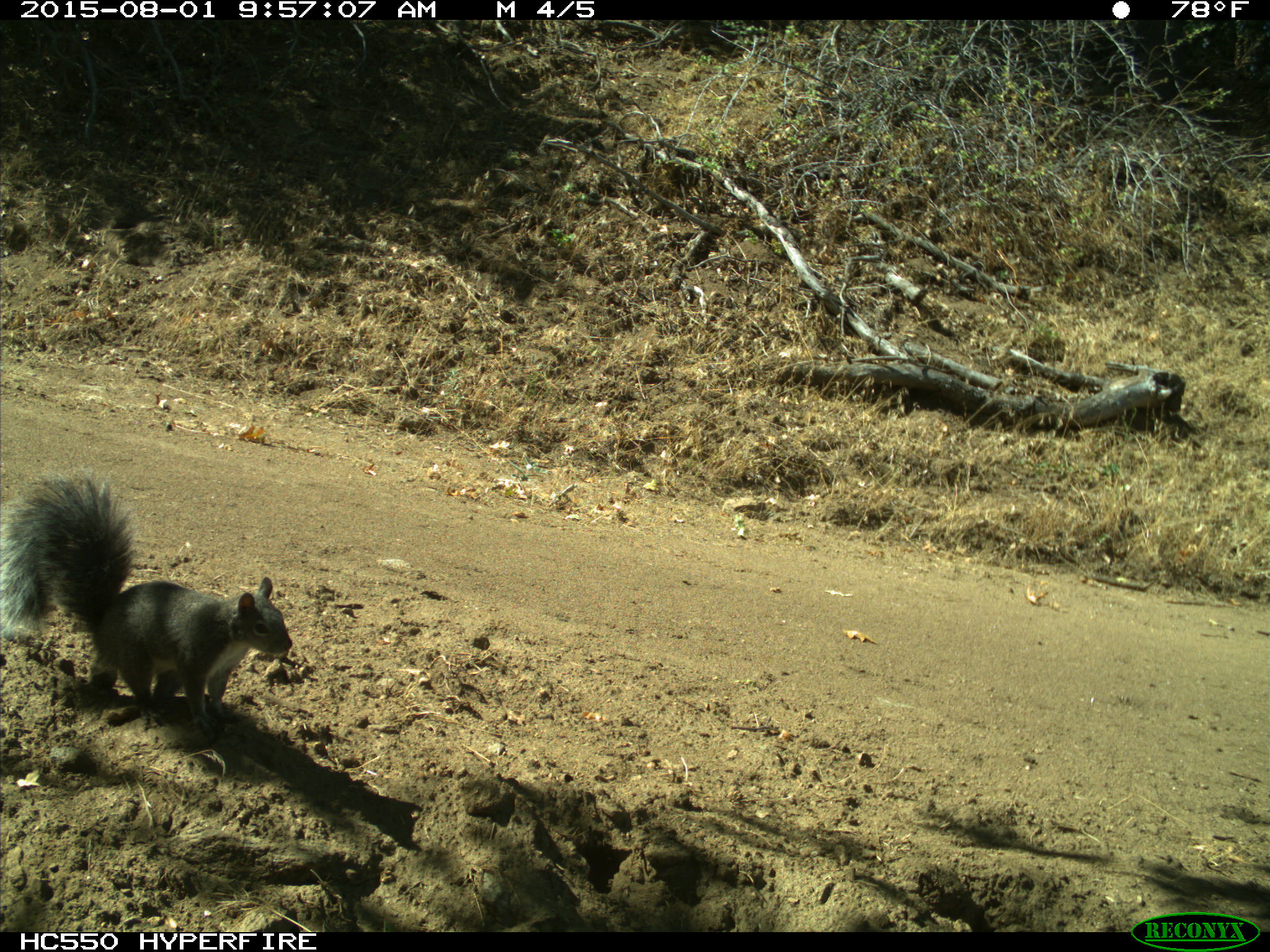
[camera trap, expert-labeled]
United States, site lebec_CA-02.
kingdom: Animalia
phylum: Chordata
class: Mammalia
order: Rodentia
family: Sciuridae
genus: Sciurus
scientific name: Sciurus carolinensis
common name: eastern gray squirrel